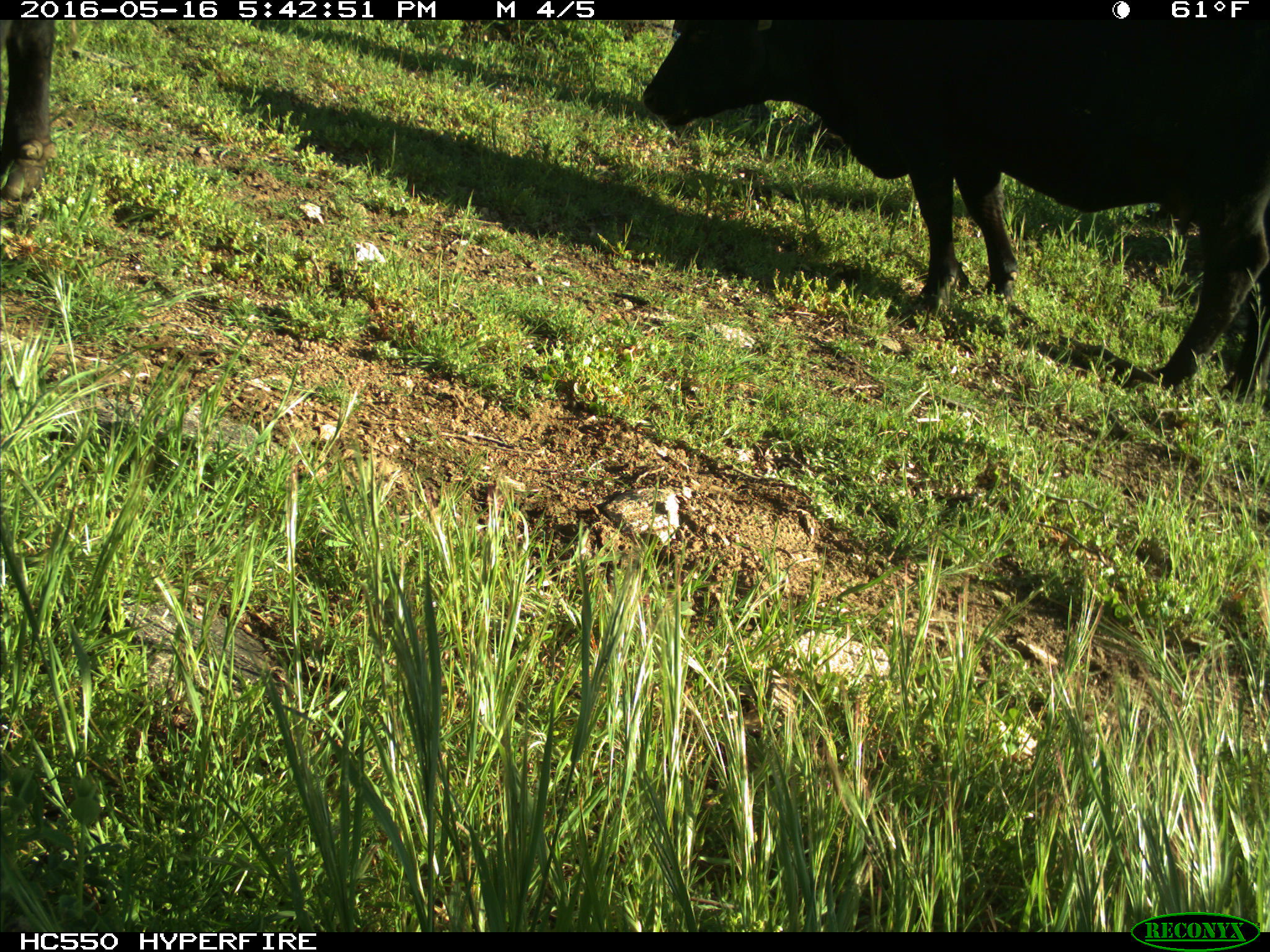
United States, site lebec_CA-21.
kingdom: Animalia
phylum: Chordata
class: Mammalia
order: Artiodactyla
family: Bovidae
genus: Bos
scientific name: Bos taurus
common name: domestic cow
Bos taurus (domestic cow).